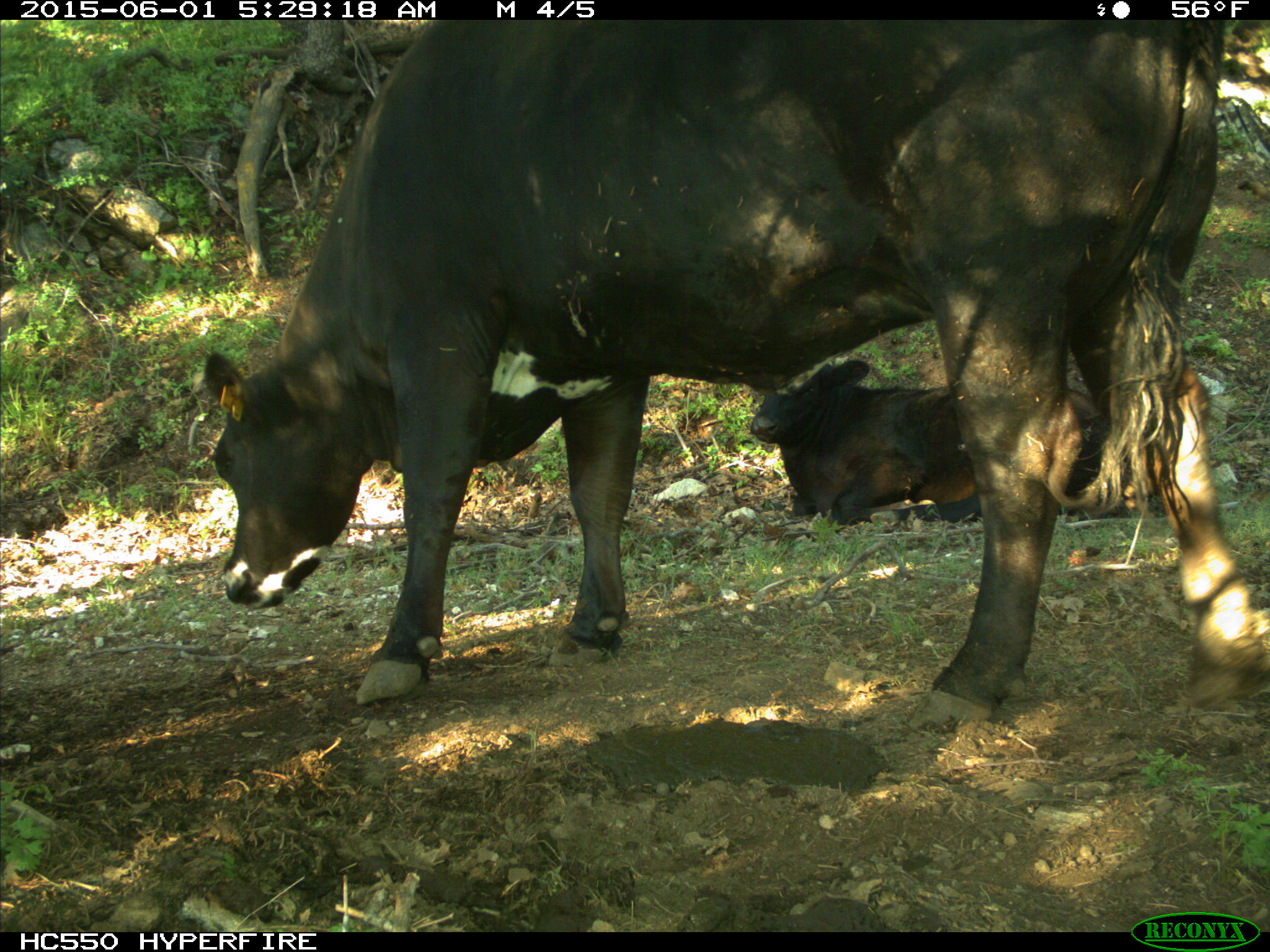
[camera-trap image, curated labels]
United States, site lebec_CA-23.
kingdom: Animalia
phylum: Chordata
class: Mammalia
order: Artiodactyla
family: Bovidae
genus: Bos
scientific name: Bos taurus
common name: domestic cow